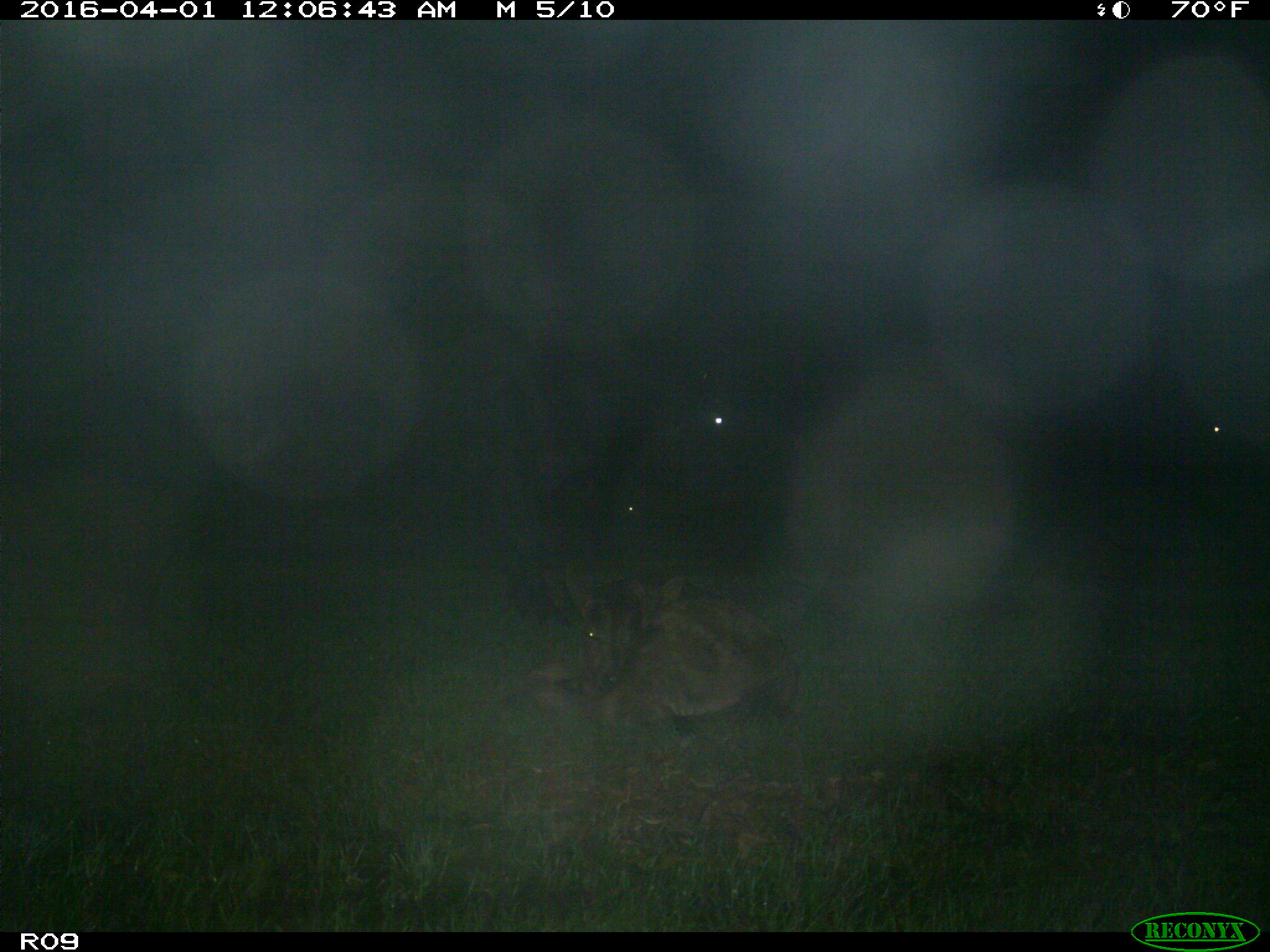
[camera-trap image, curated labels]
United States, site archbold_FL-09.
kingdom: Animalia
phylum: Chordata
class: Mammalia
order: Artiodactyla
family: Bovidae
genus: Bos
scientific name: Bos taurus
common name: domestic cow